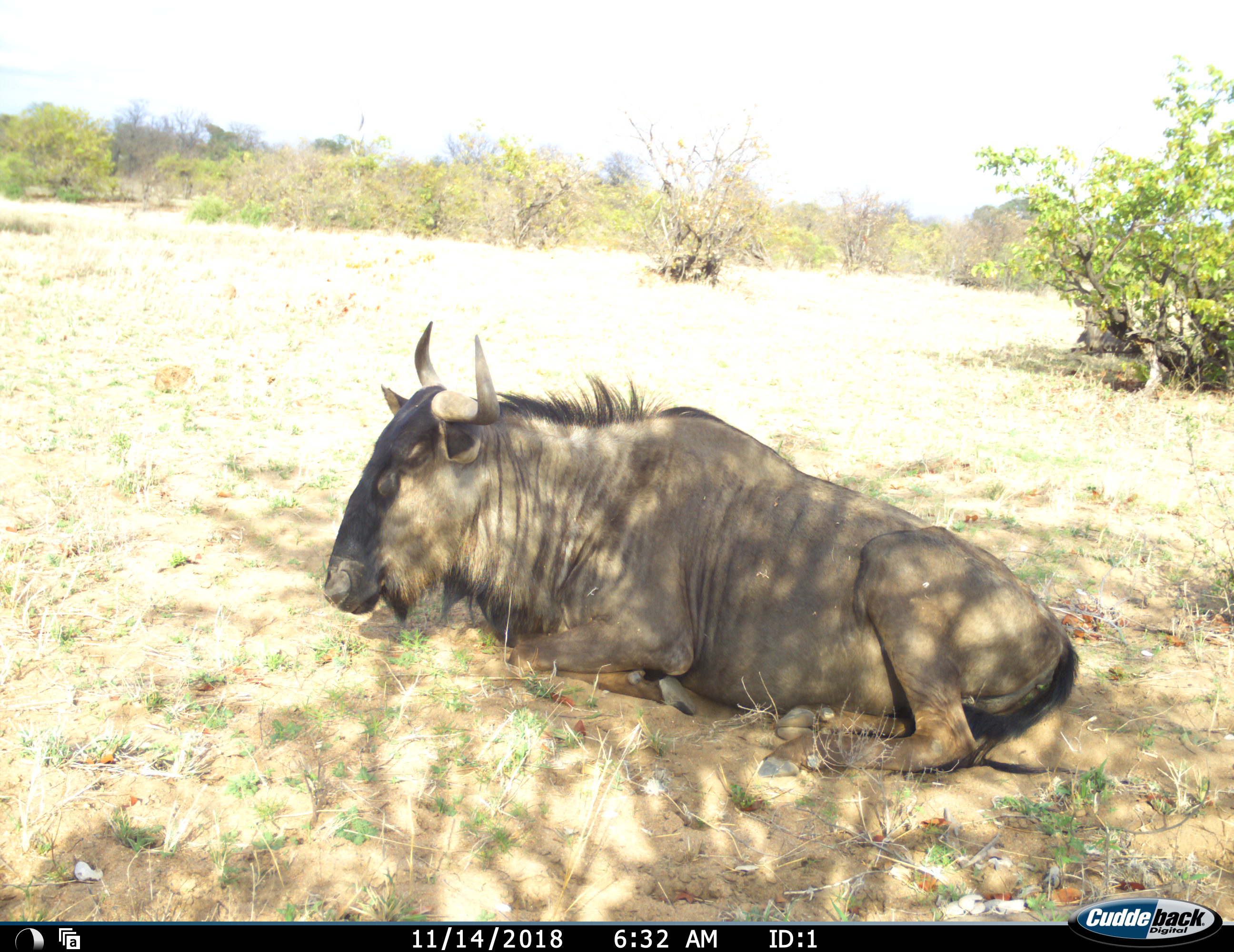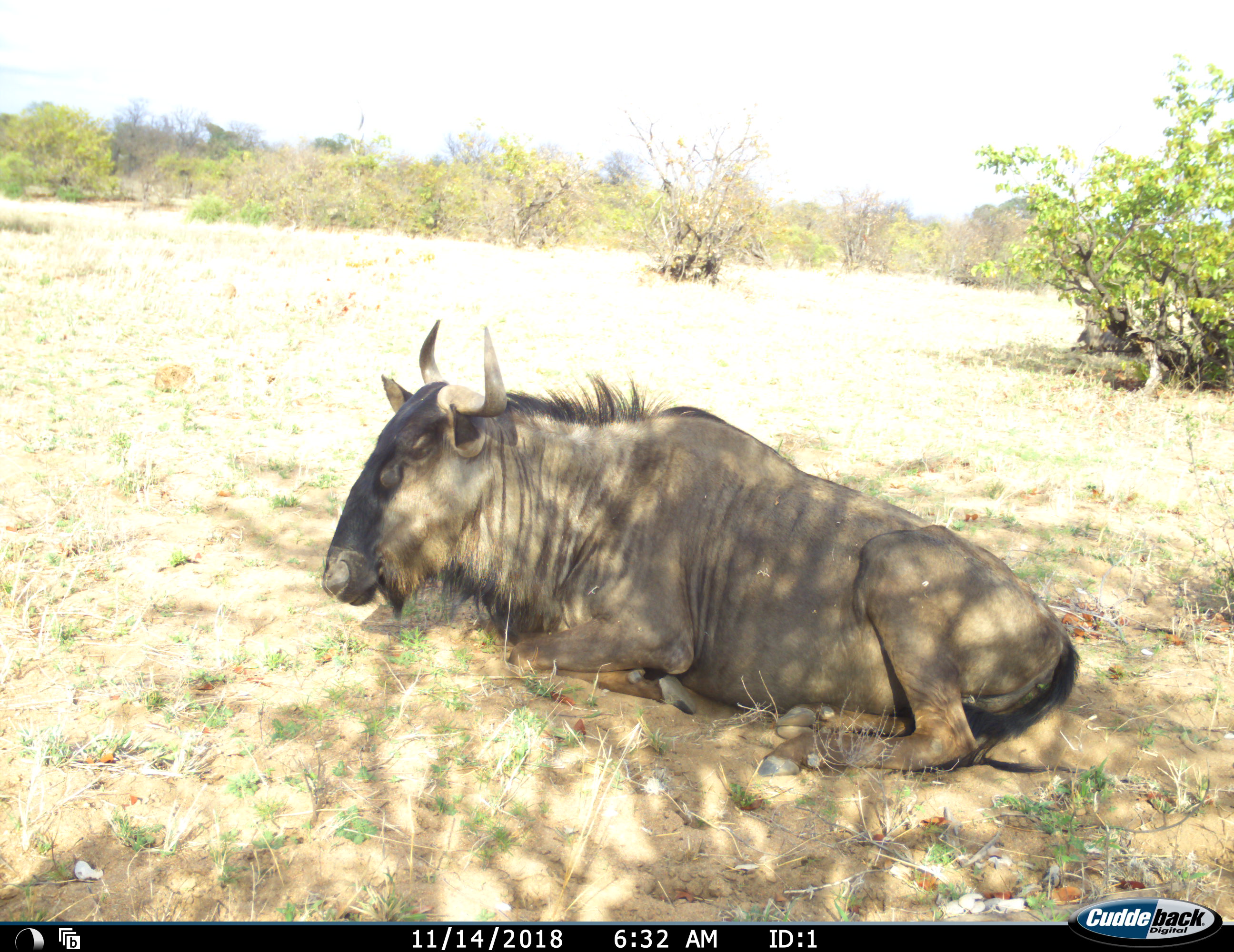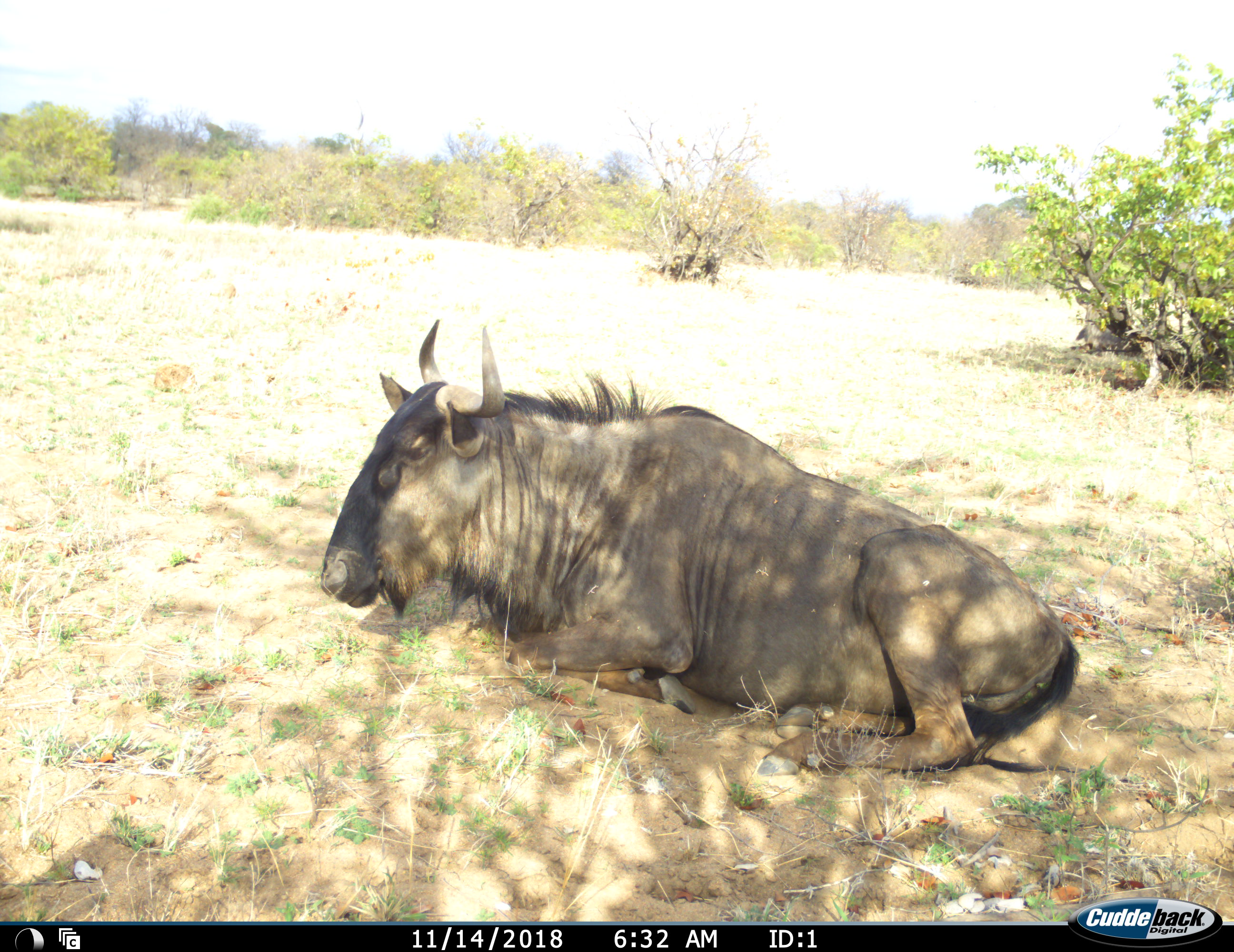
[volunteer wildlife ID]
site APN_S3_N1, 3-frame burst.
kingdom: Animalia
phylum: Chordata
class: Mammalia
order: Artiodactyla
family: Bovidae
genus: Connochaetes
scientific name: Connochaetes taurinus taurinus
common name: blue wildebeest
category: wildebeestblue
Wildebeestblue (blue wildebeest) (Connochaetes taurinus taurinus), count 1. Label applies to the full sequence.